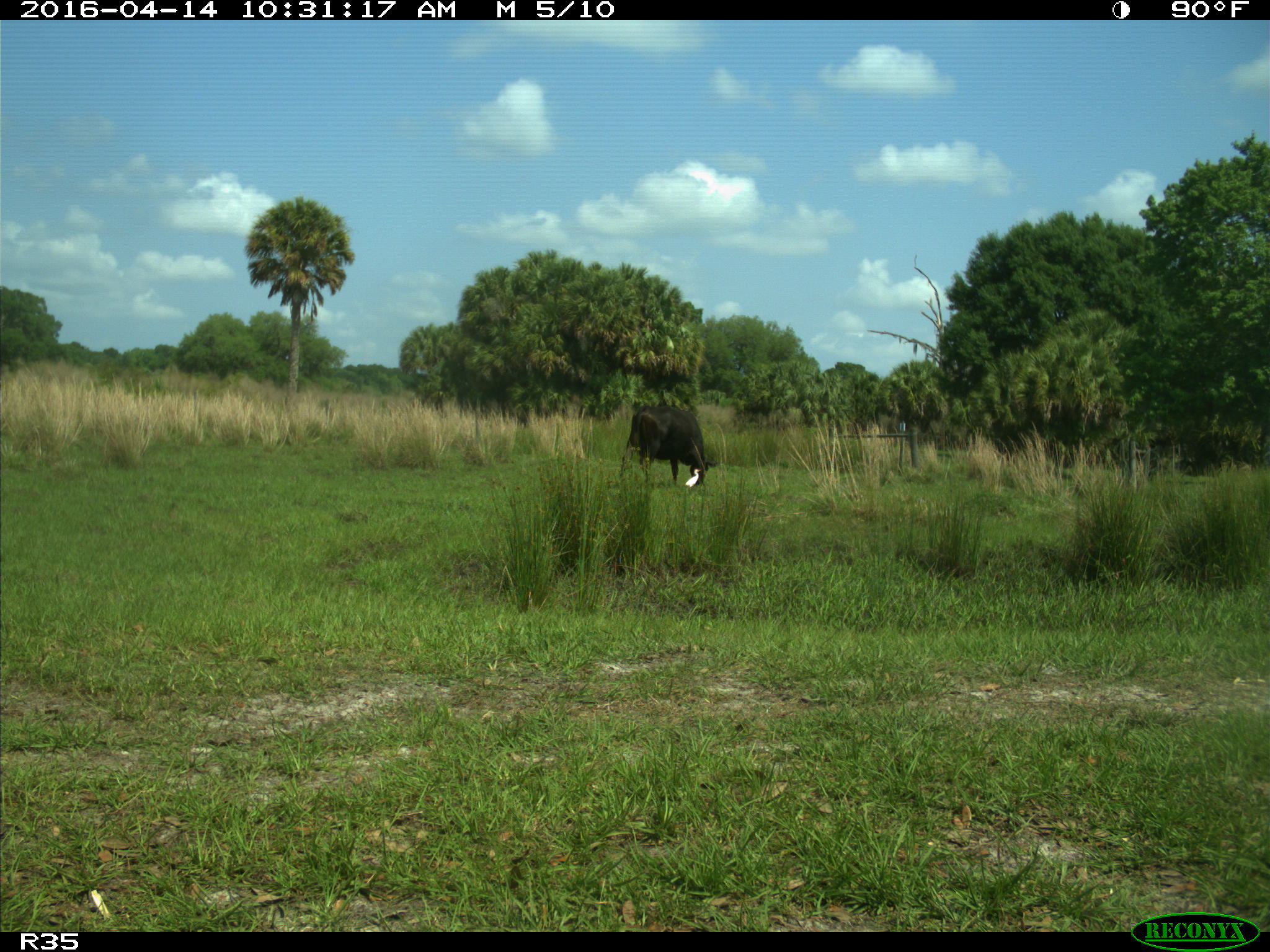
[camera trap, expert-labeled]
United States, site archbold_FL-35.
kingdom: Animalia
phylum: Chordata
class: Mammalia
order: Artiodactyla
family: Bovidae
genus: Bos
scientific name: Bos taurus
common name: domestic cow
Bos taurus (domestic cow).